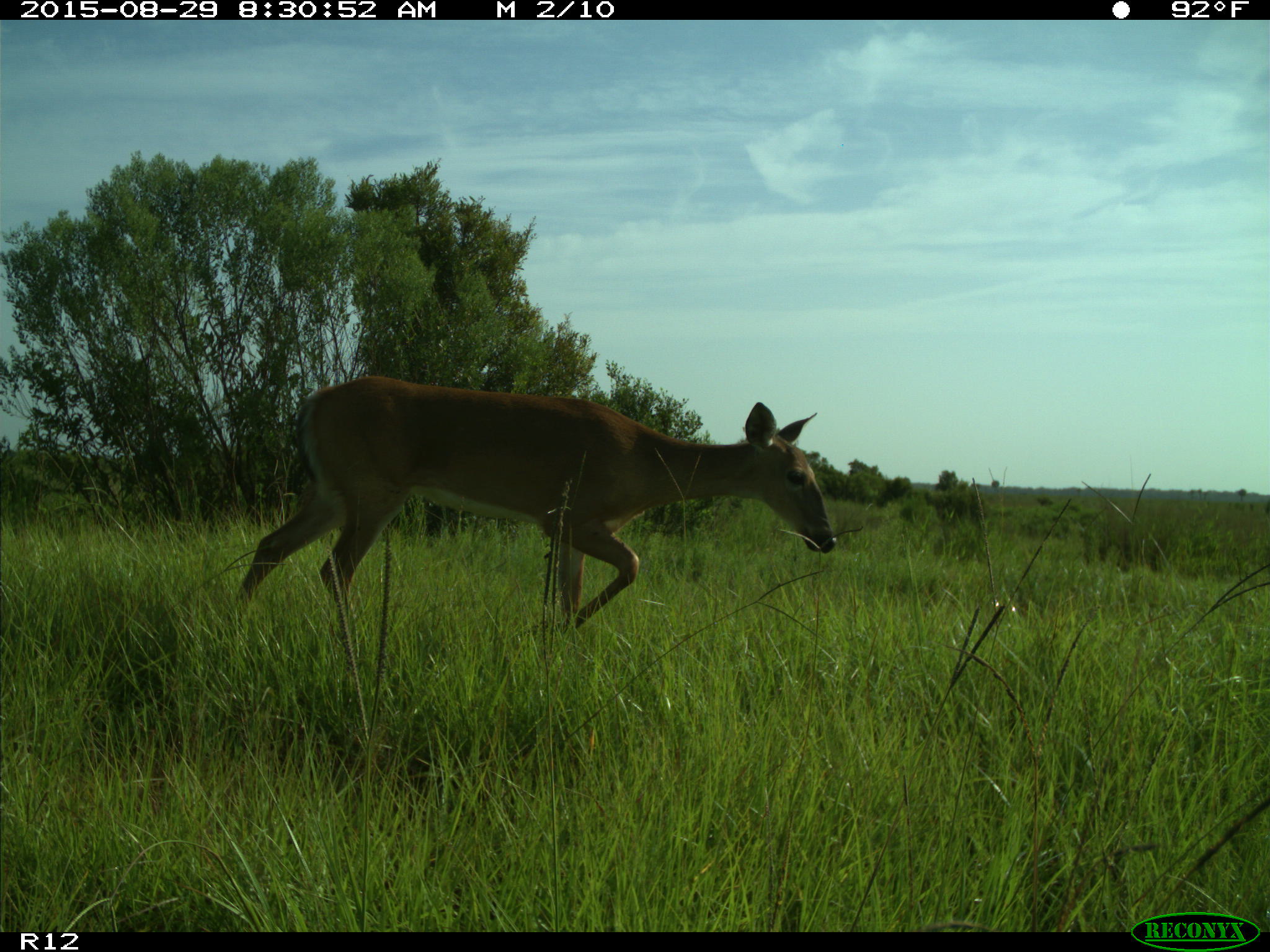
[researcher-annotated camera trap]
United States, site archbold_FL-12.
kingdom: Animalia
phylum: Chordata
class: Mammalia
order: Artiodactyla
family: Cervidae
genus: Odocoileus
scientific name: Odocoileus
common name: deer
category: unidentified deer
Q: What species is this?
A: Unidentified deer (deer) (Odocoileus).